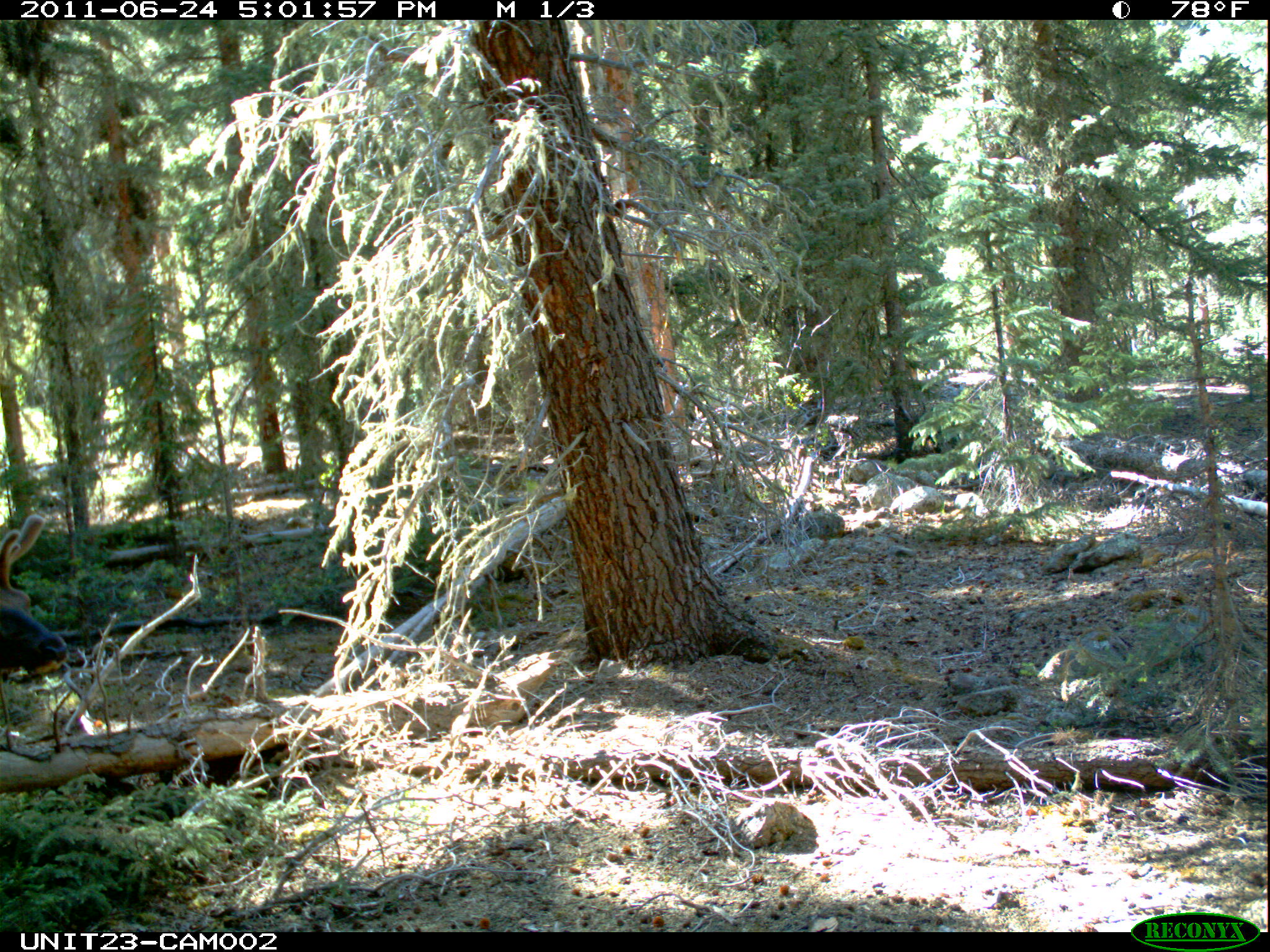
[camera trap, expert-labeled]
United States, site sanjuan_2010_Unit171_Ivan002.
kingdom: Animalia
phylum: Chordata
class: Mammalia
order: Artiodactyla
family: Cervidae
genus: Cervus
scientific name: Cervus elaphus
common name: red deer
Cervus elaphus (red deer).